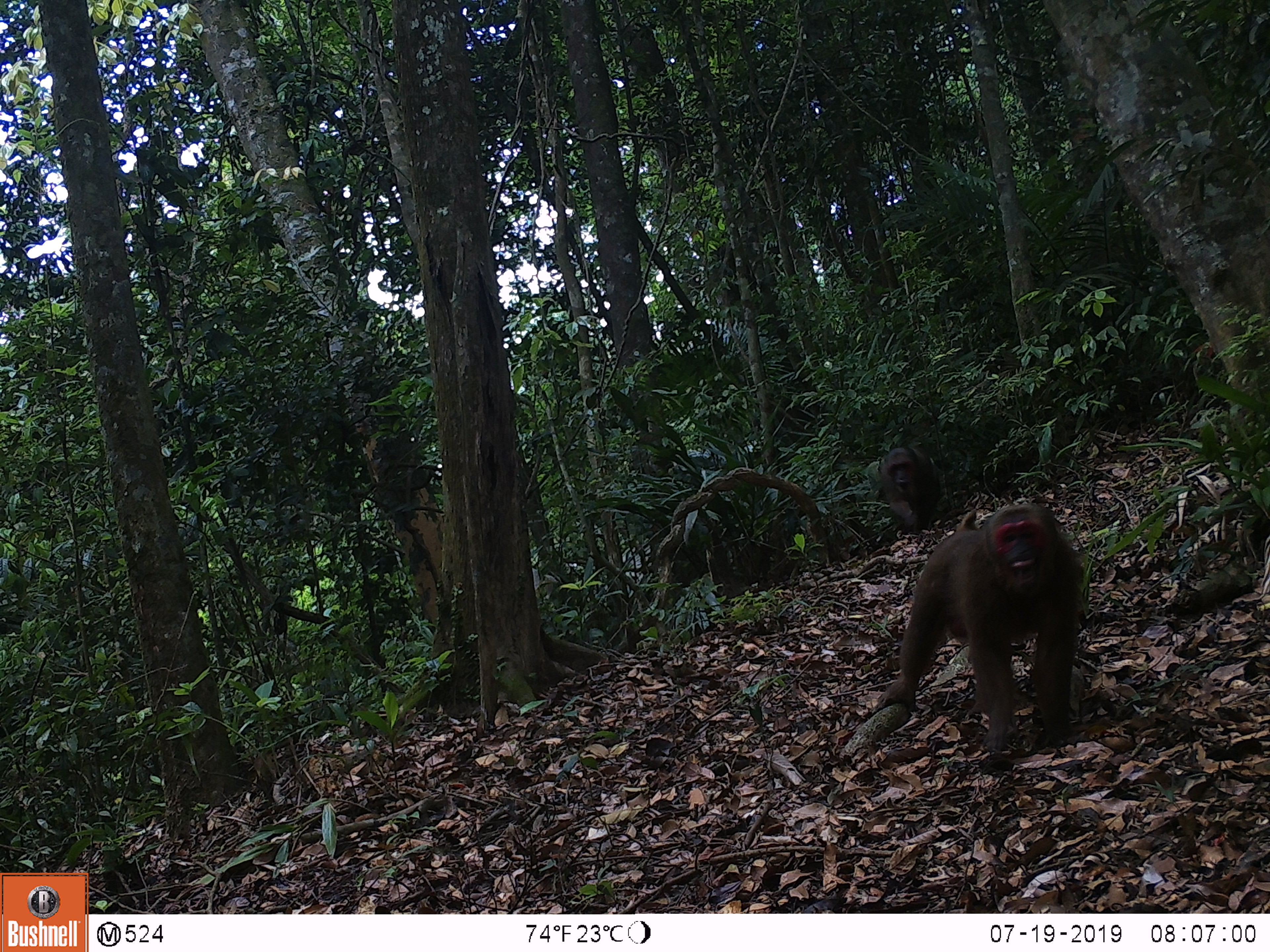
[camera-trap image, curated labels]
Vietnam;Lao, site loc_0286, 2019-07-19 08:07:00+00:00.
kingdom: Animalia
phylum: Chordata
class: Mammalia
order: Primates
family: Cercopithecidae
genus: Macaca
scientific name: Macaca arctoides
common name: stump-tailed macaque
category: stump tailed macaque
Stump tailed macaque (stump-tailed macaque) (Macaca arctoides). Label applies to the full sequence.